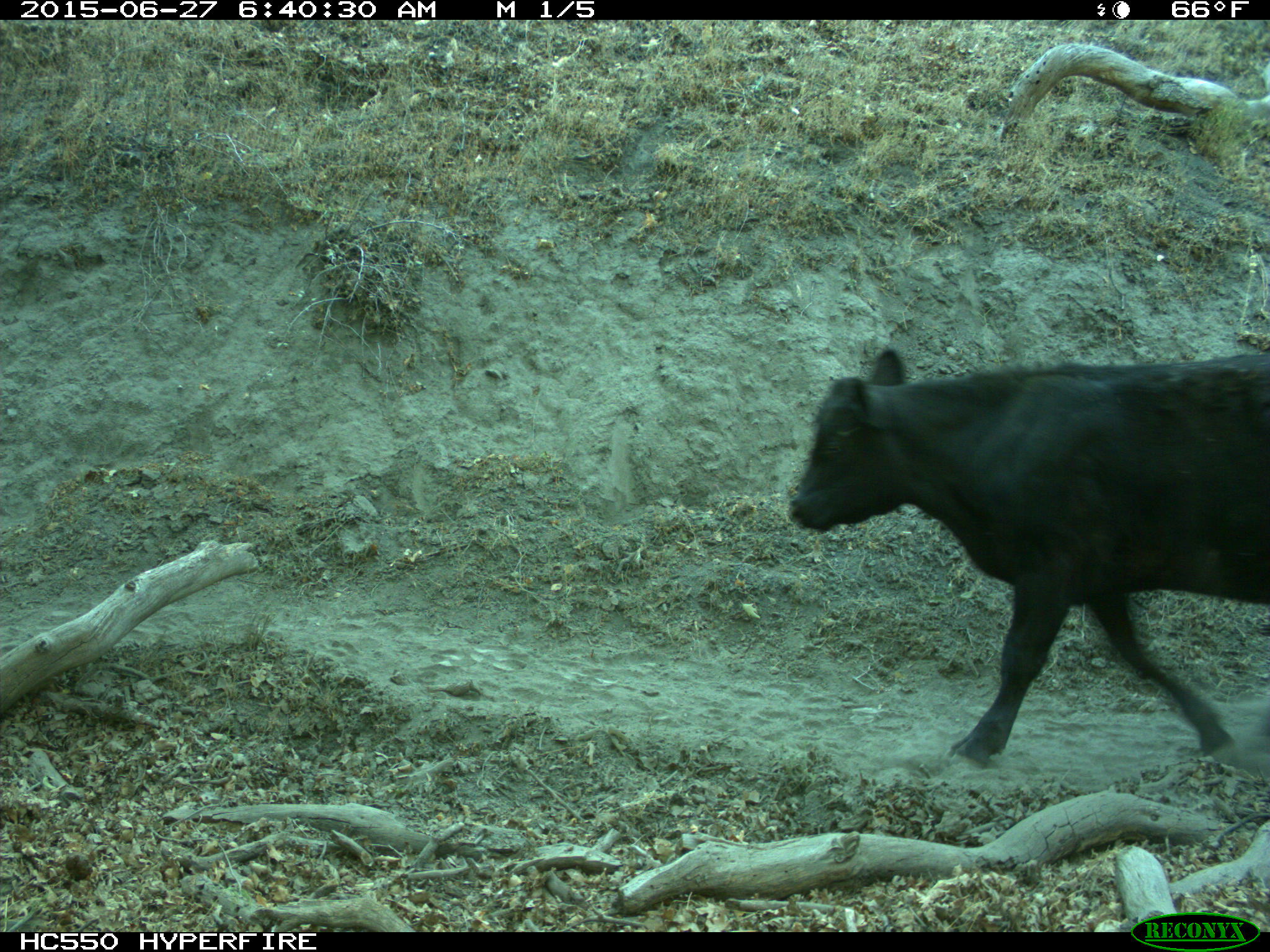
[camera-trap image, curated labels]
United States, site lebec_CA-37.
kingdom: Animalia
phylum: Chordata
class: Mammalia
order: Artiodactyla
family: Bovidae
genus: Bos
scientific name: Bos taurus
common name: domestic cow